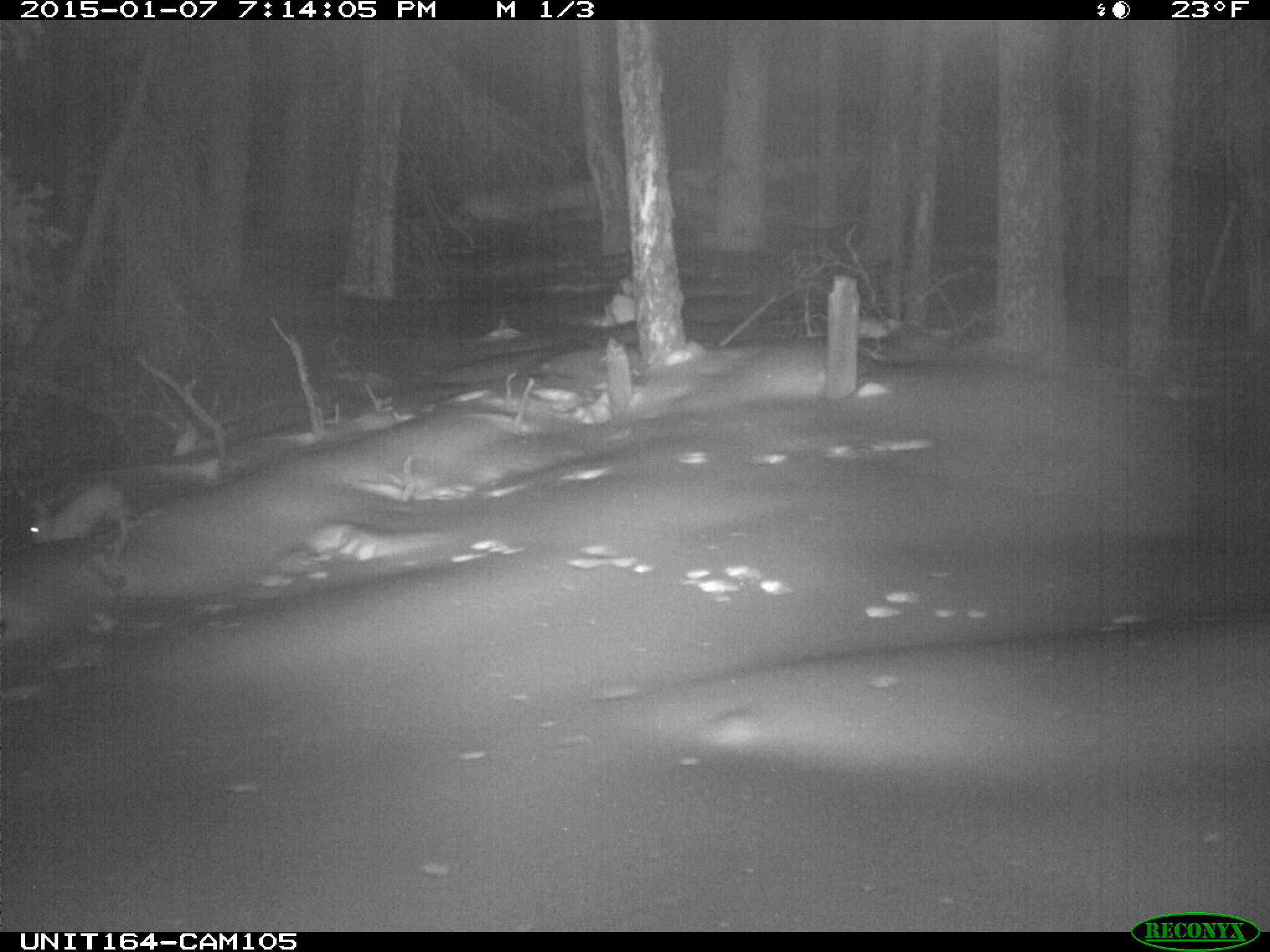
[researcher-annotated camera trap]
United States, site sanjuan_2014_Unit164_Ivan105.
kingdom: Animalia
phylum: Chordata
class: Mammalia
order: Lagomorpha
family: Leporidae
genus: Lepus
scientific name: Lepus americanus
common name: snowshoe hare